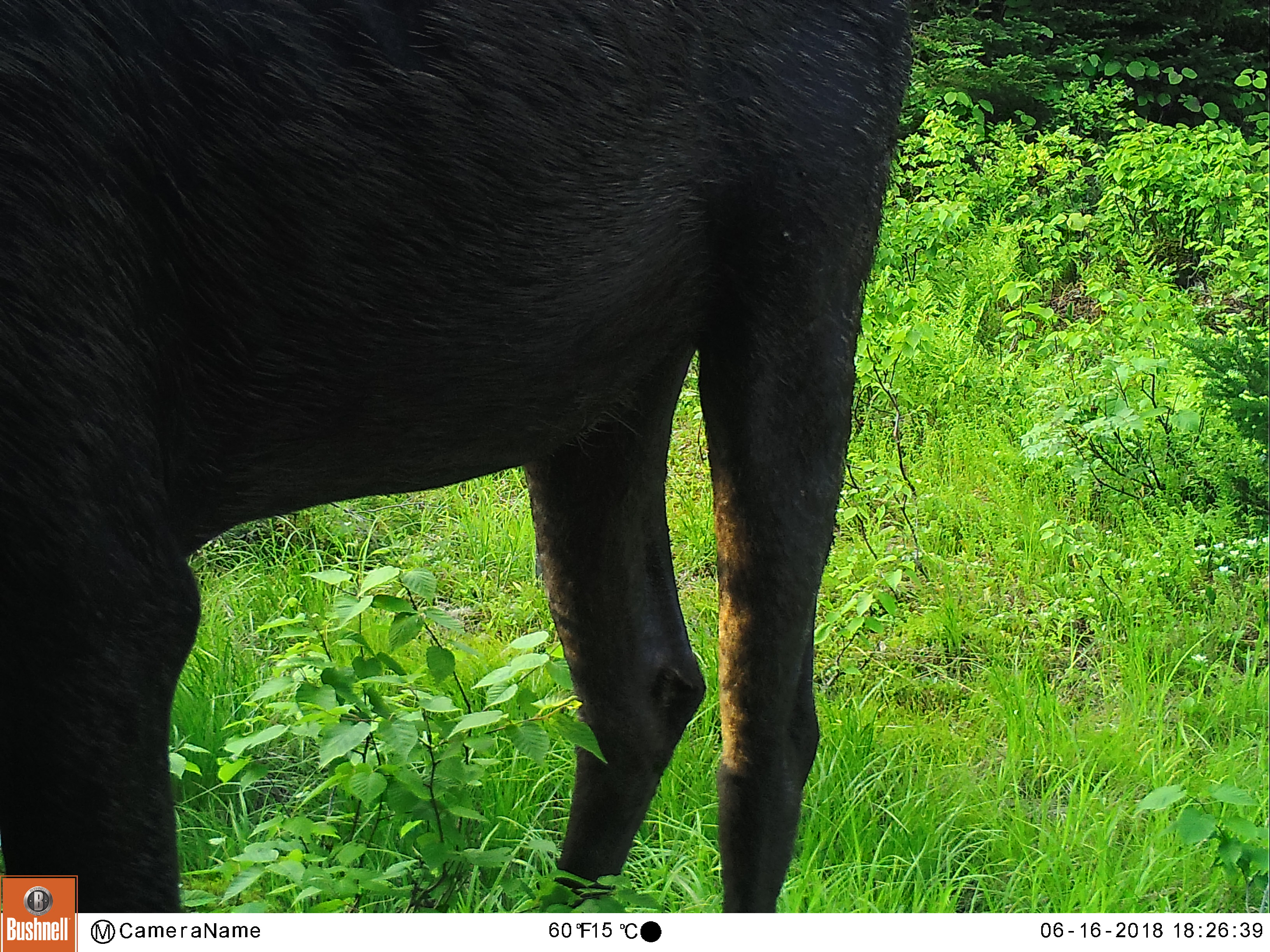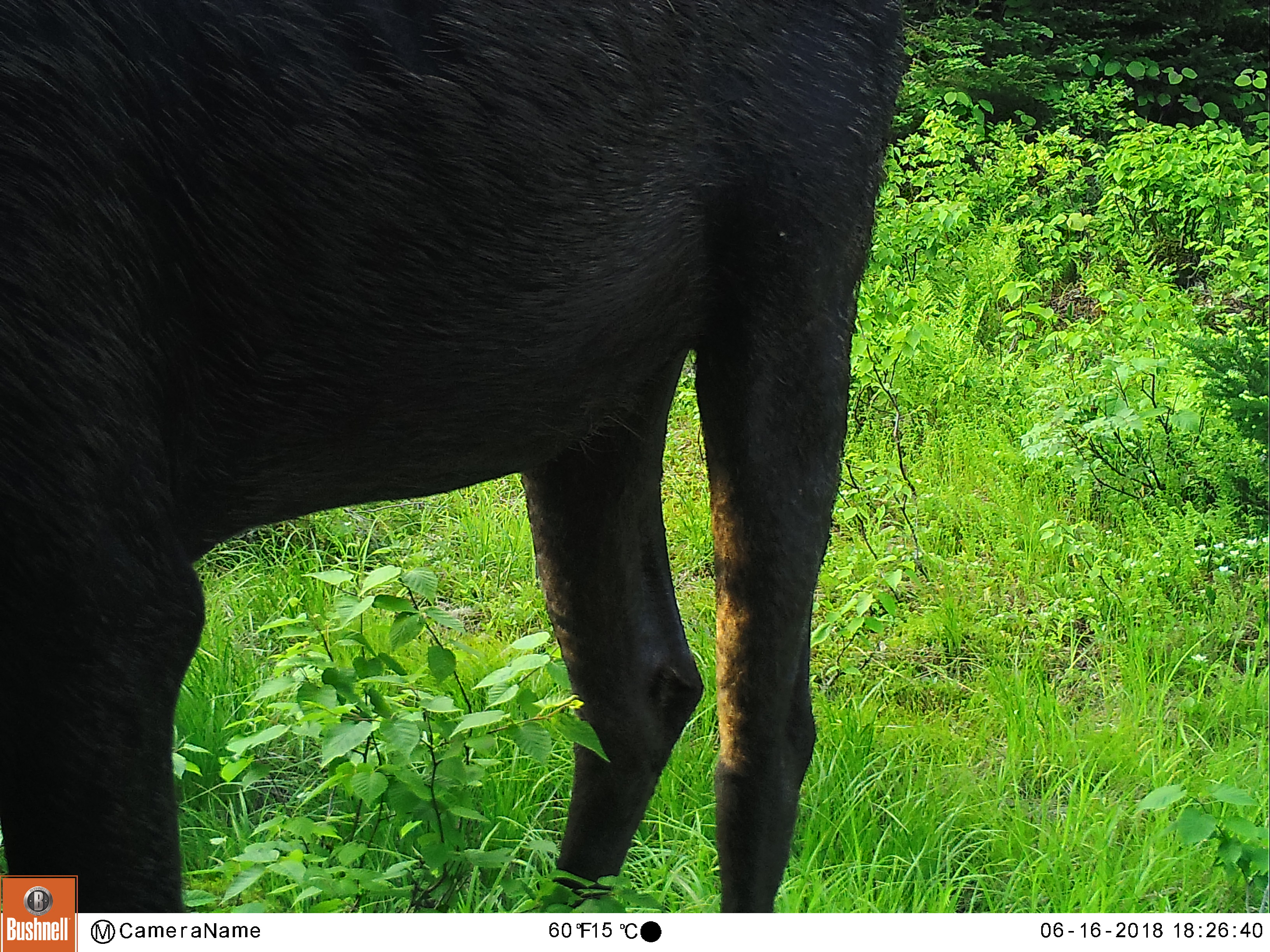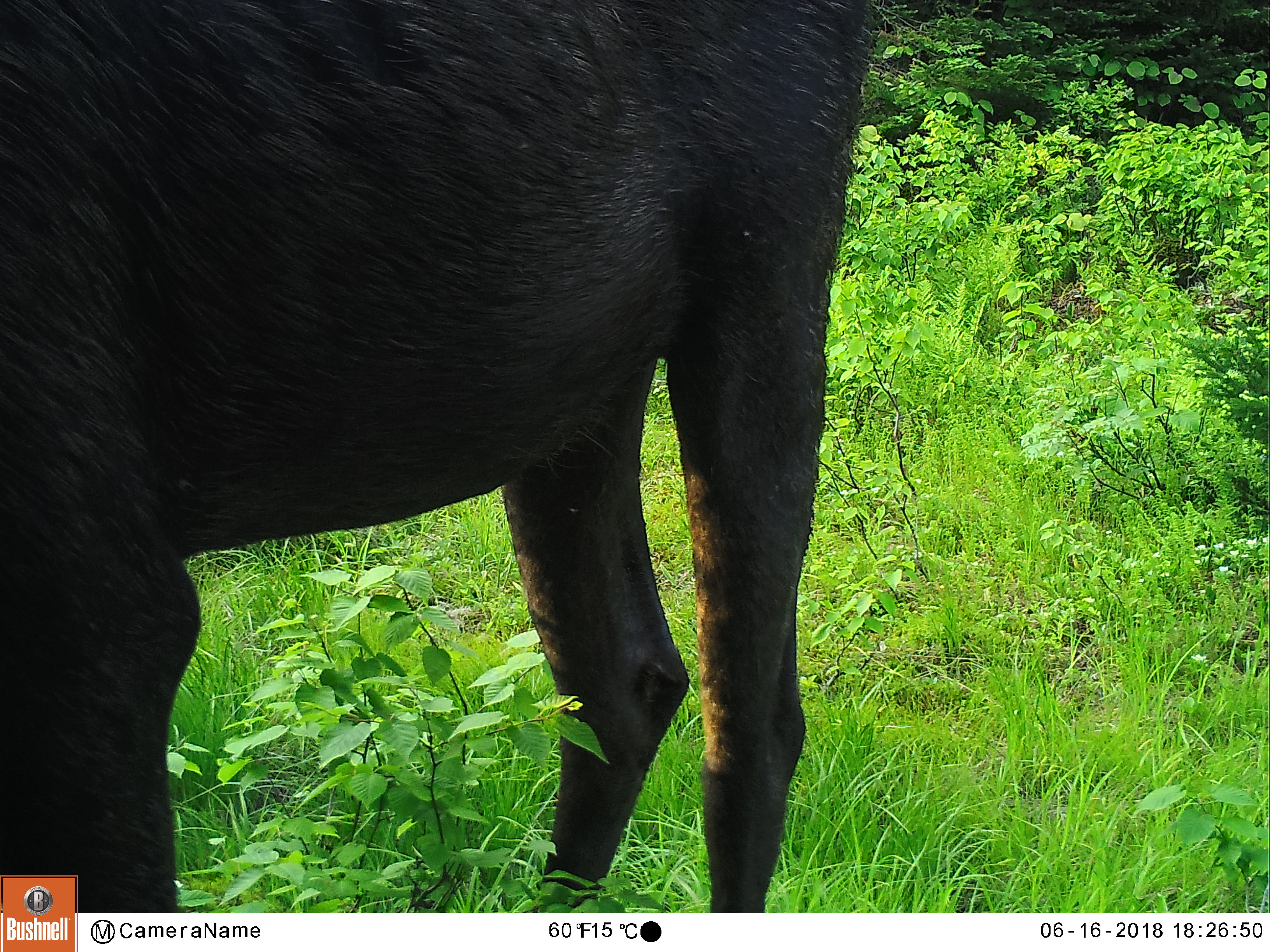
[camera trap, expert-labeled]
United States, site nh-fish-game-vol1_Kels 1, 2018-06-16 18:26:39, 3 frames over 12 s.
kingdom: Animalia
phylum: Chordata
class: Mammalia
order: Artiodactyla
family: Cervidae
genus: Alces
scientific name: Alces alces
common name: moose